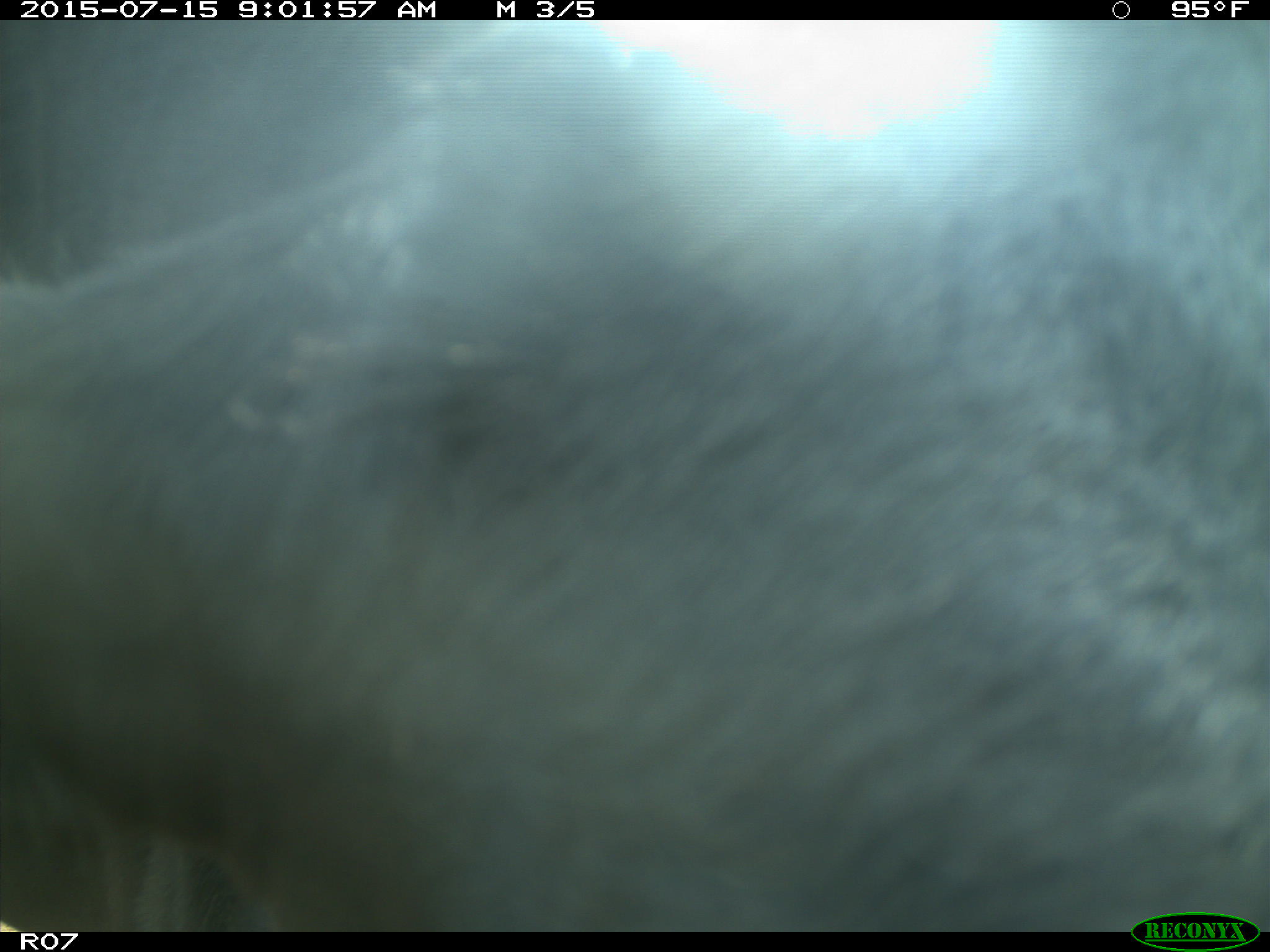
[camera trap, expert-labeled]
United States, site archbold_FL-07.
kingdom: Animalia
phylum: Chordata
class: Mammalia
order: Artiodactyla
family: Bovidae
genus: Bos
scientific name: Bos taurus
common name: domestic cow